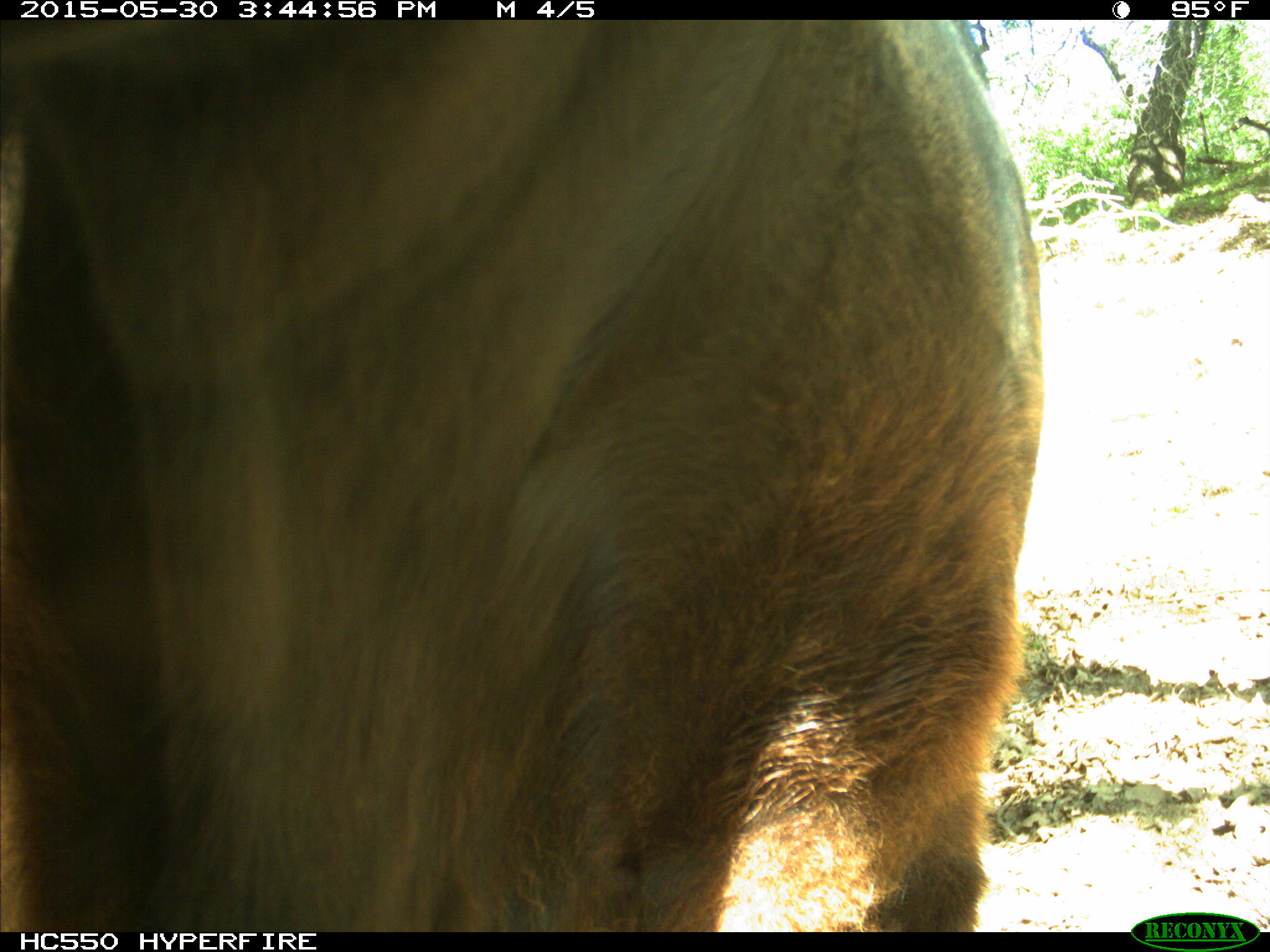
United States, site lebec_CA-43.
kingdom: Animalia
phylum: Chordata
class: Mammalia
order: Artiodactyla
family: Bovidae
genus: Bos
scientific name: Bos taurus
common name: domestic cow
Bos taurus (domestic cow).